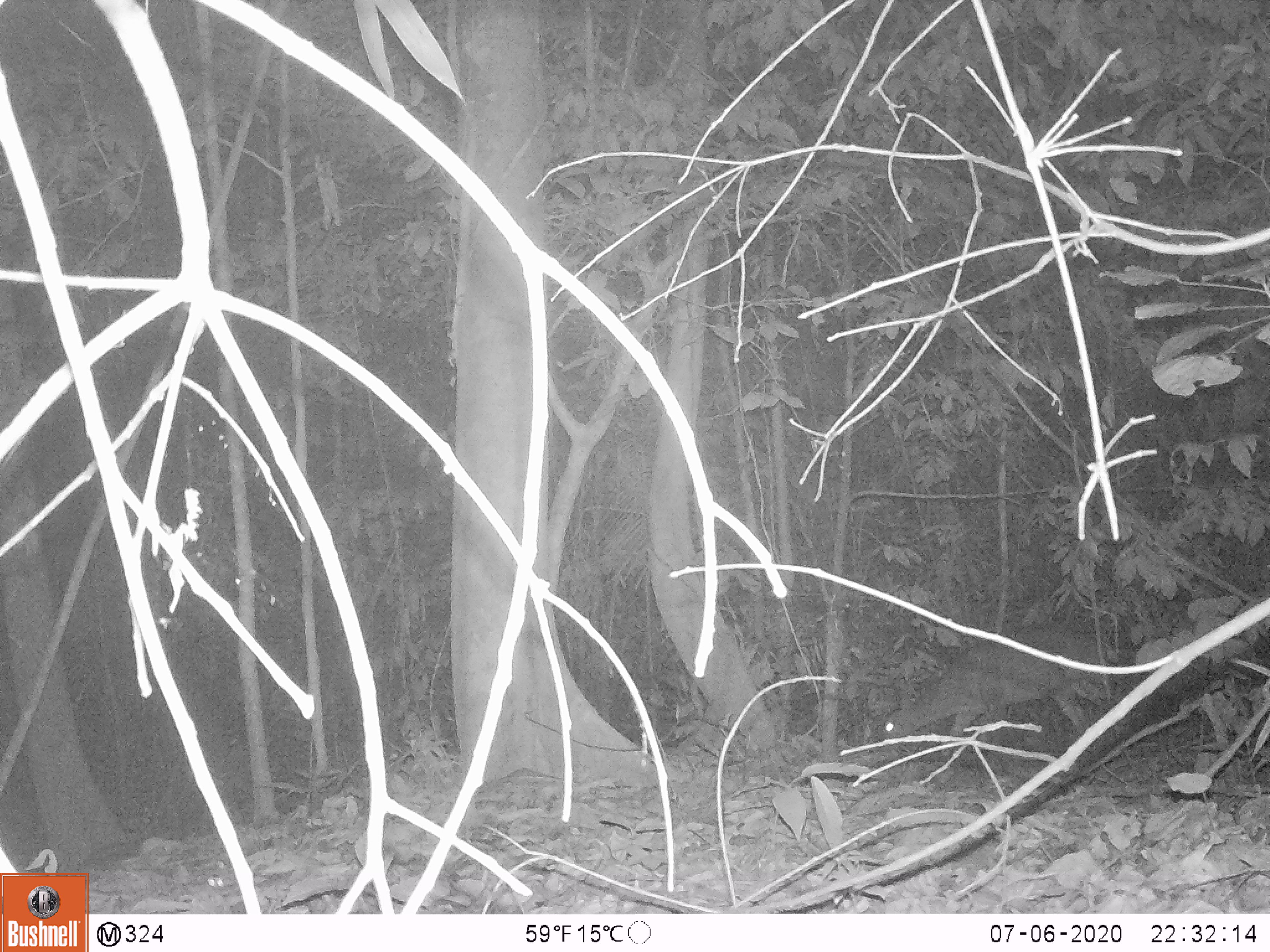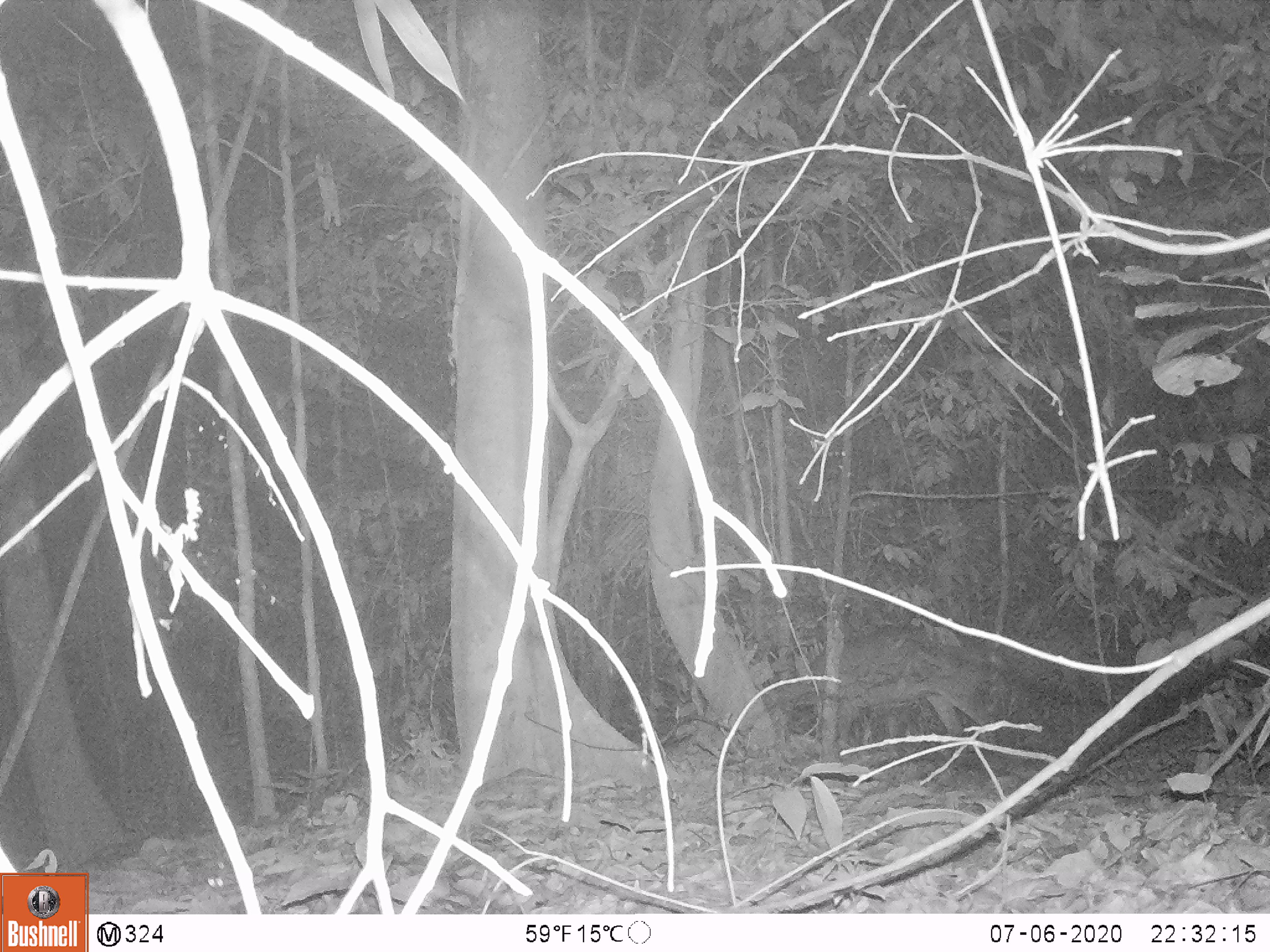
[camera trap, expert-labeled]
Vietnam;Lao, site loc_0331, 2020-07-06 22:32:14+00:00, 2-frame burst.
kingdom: Animalia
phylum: Chordata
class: Mammalia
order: Artiodactyla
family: Cervidae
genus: Muntiacus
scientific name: Muntiacus vuquangensis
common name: large-antlered muntjac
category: large antlered muntjac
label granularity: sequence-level